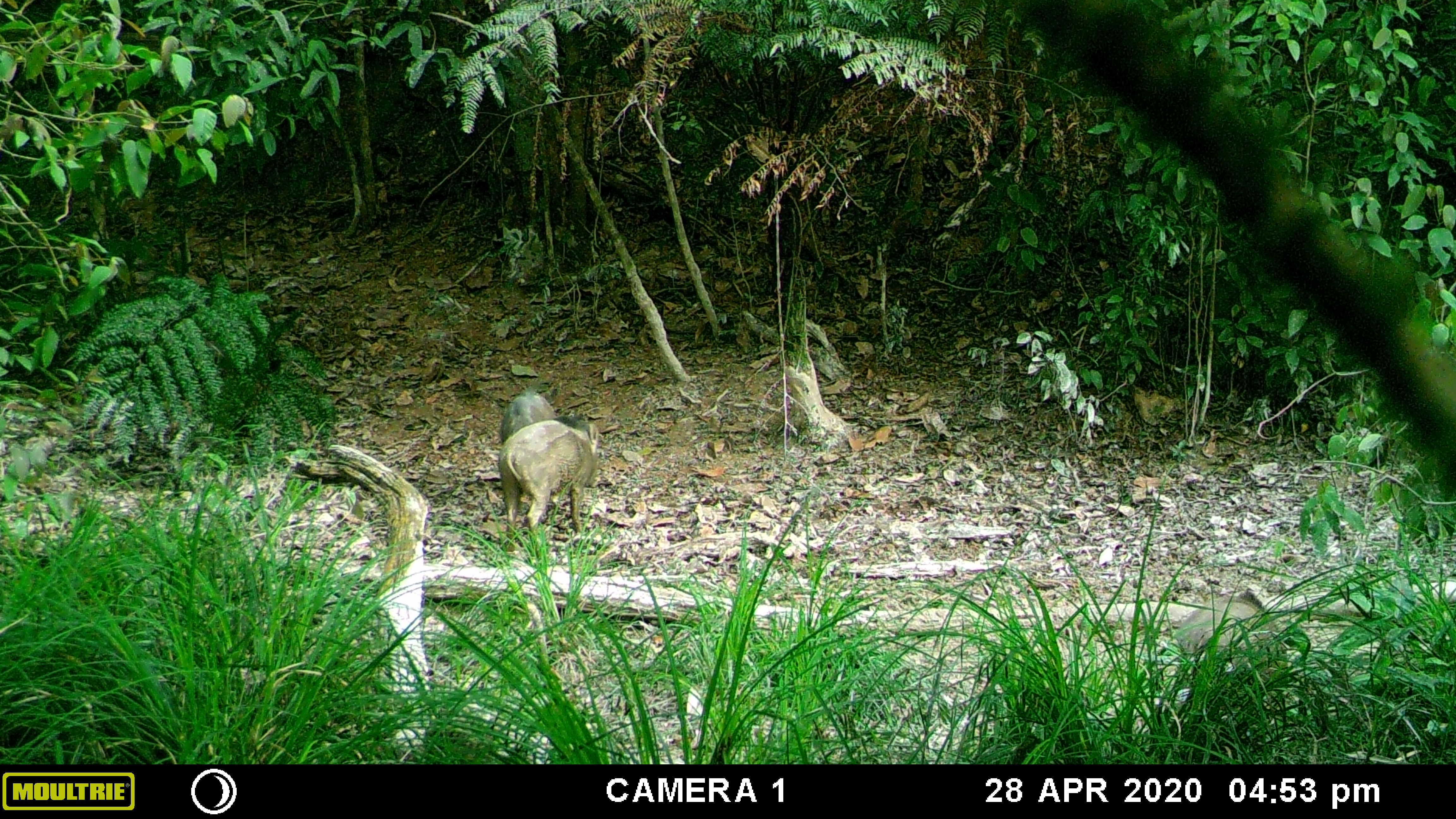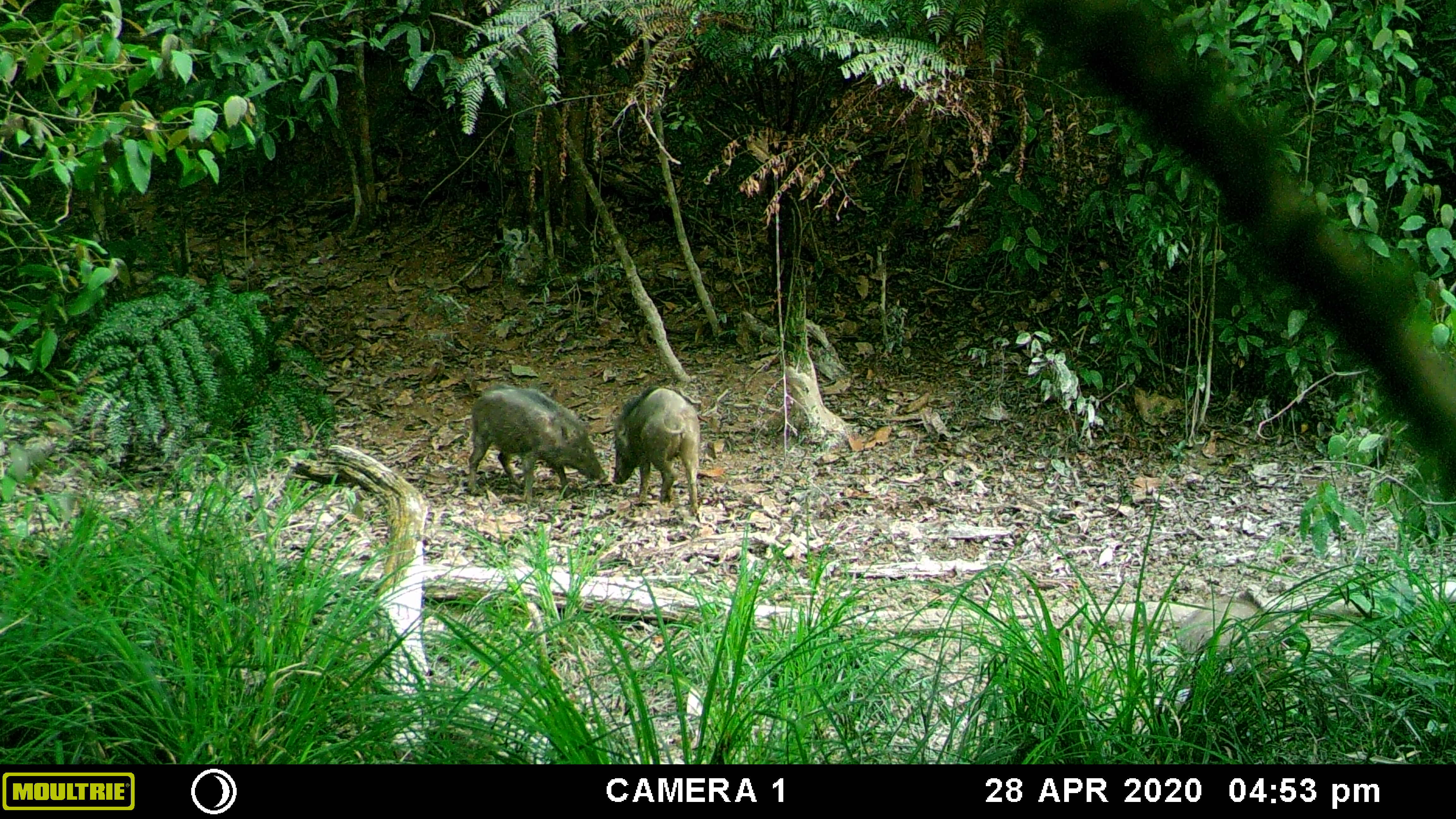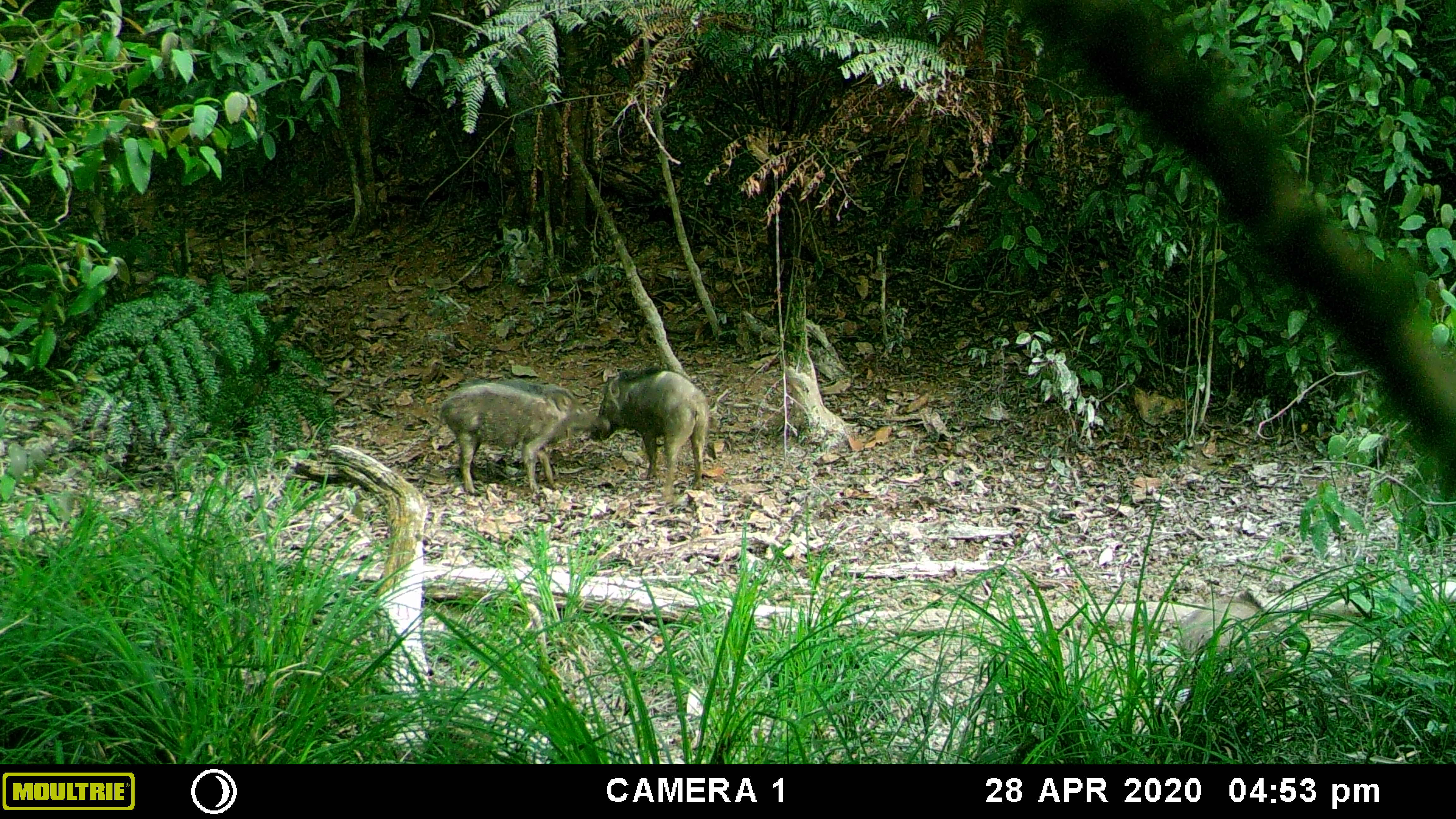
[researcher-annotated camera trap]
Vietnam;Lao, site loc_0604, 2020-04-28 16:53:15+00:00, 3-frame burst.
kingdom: Animalia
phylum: Chordata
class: Mammalia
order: Artiodactyla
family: Suidae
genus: Sus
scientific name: Sus scrofa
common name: eurasian wild pig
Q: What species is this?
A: Eurasian wild pig (Sus scrofa).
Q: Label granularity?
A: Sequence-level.